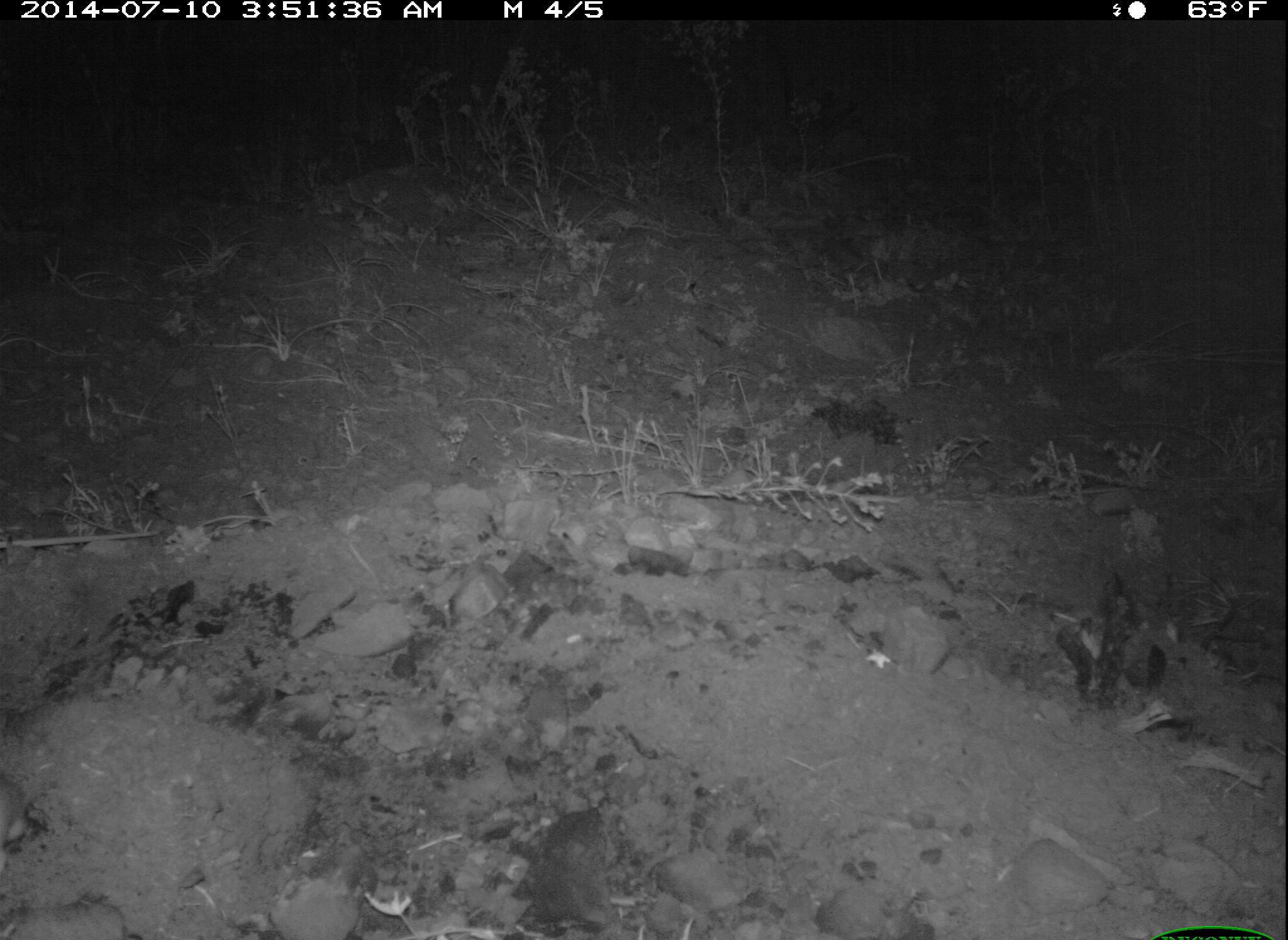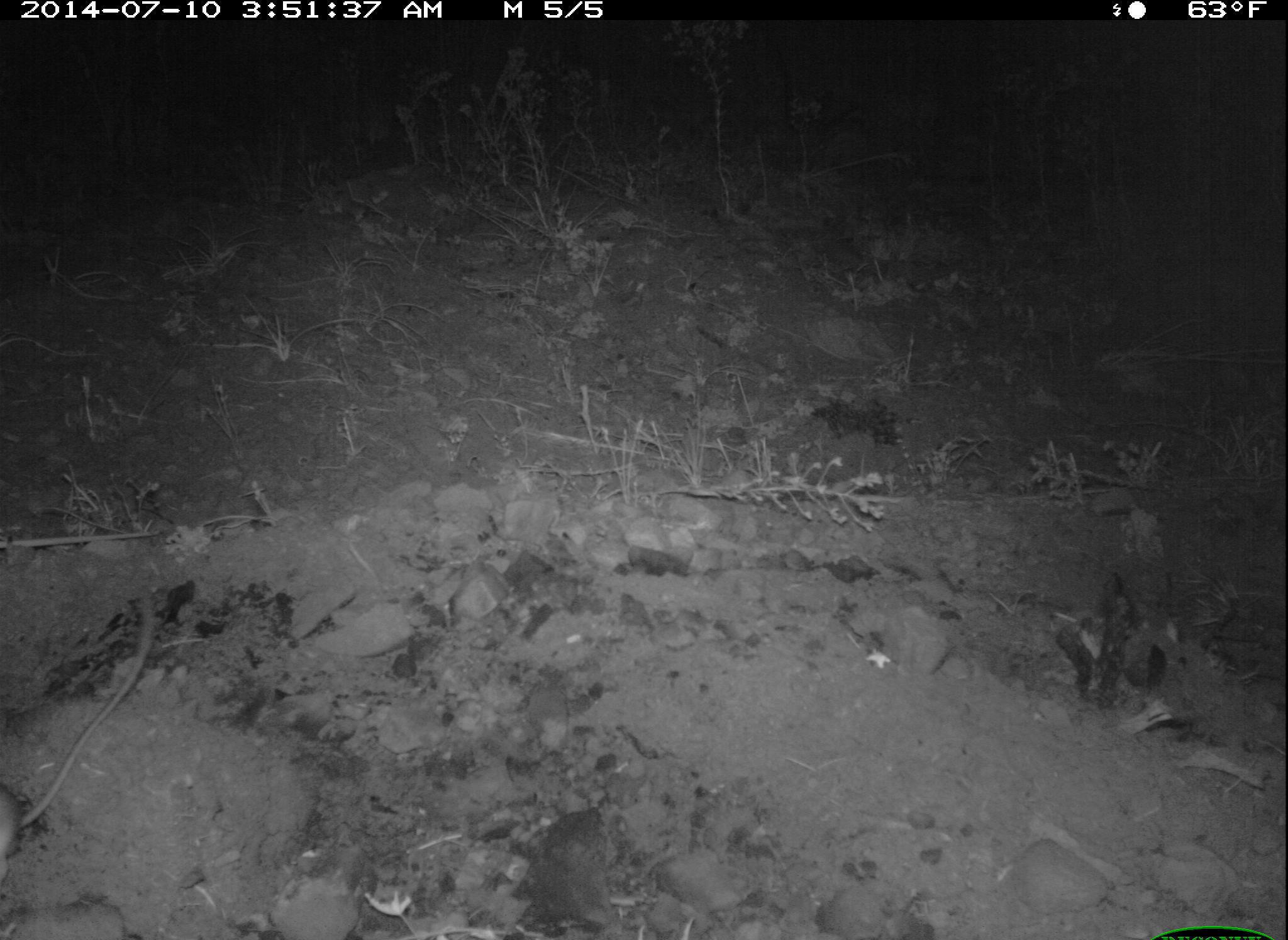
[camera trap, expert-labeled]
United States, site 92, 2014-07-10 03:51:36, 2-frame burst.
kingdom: Animalia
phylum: Chordata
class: Mammalia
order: Rodentia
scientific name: Rodentia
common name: rodent